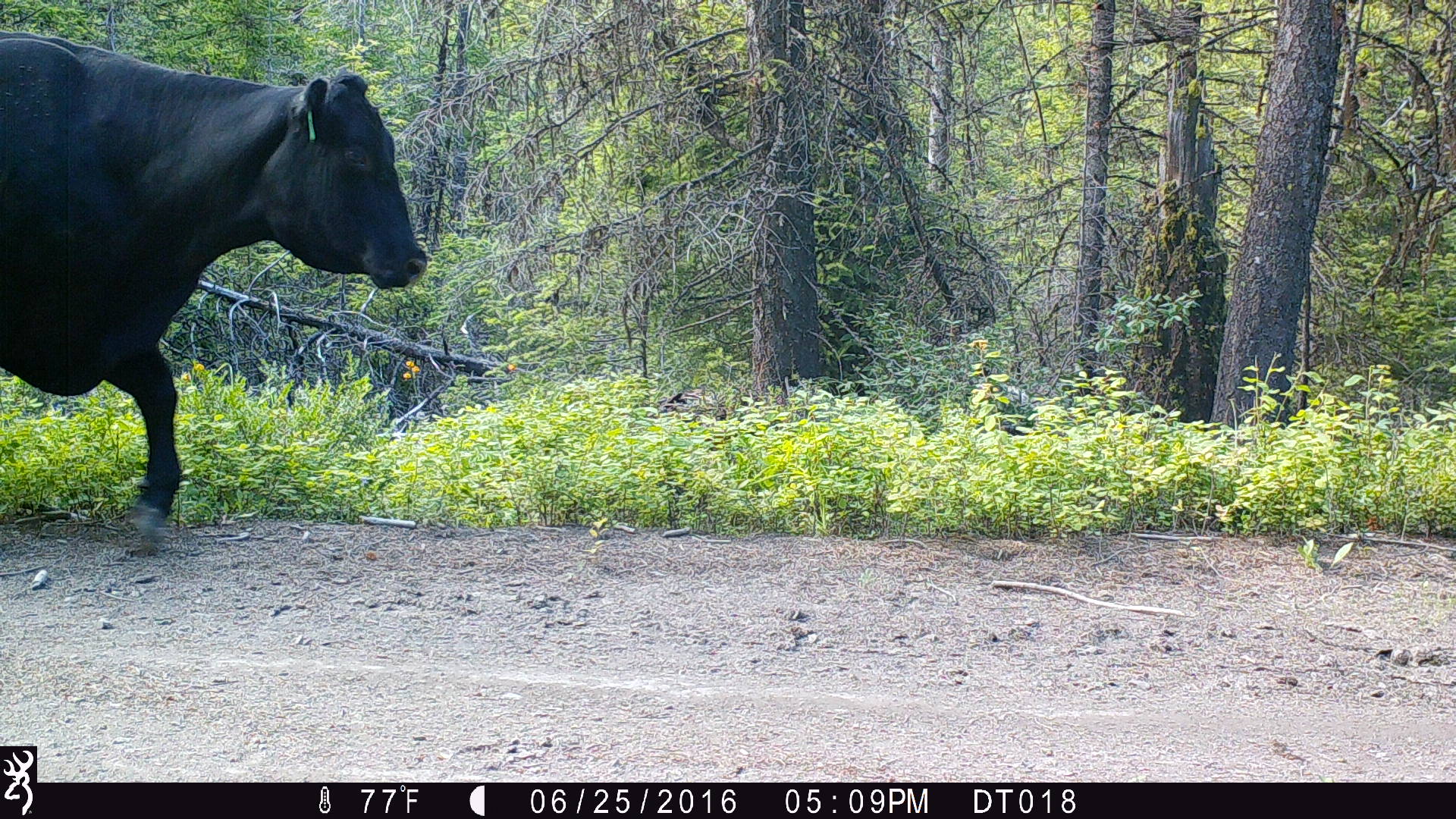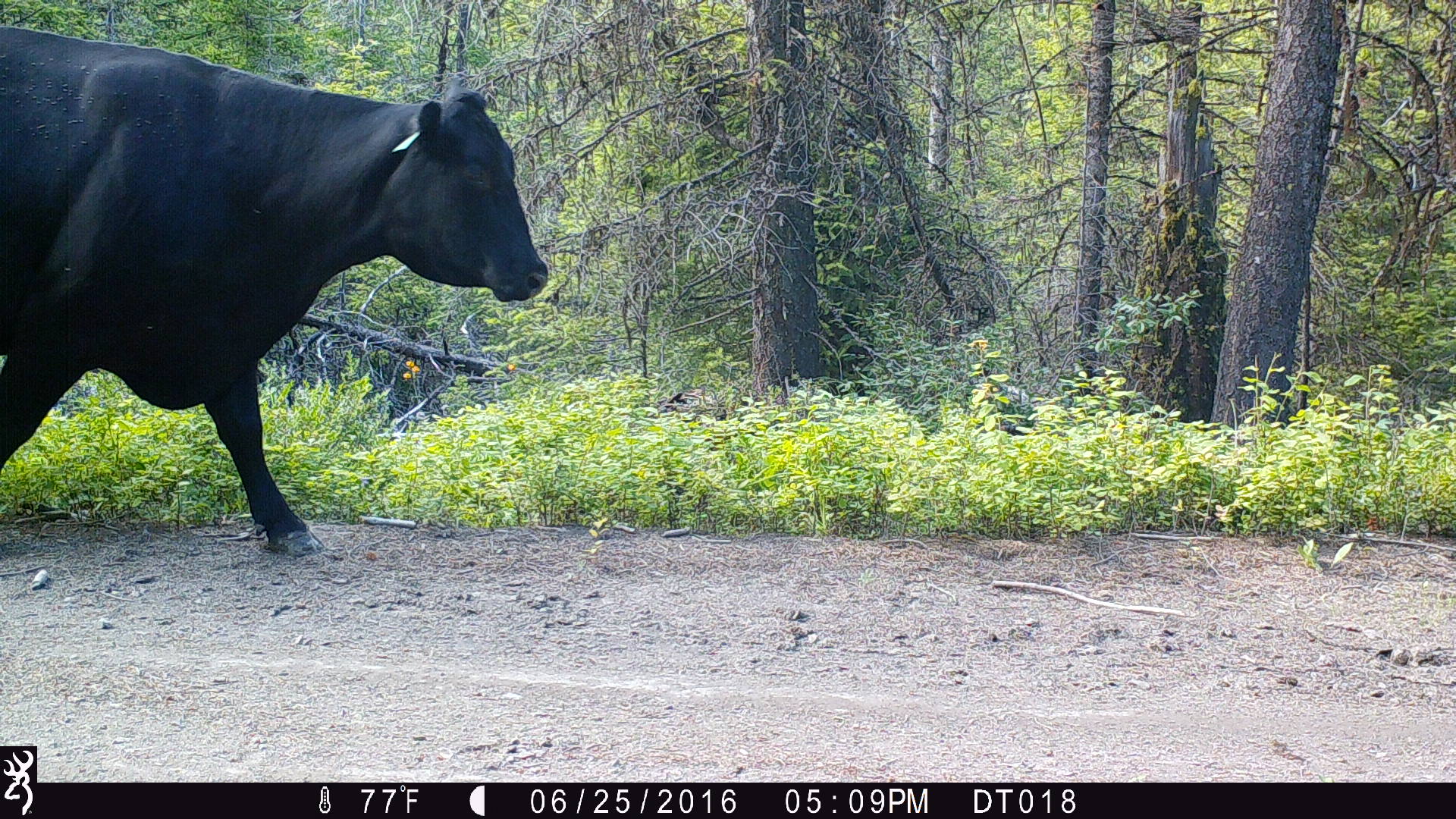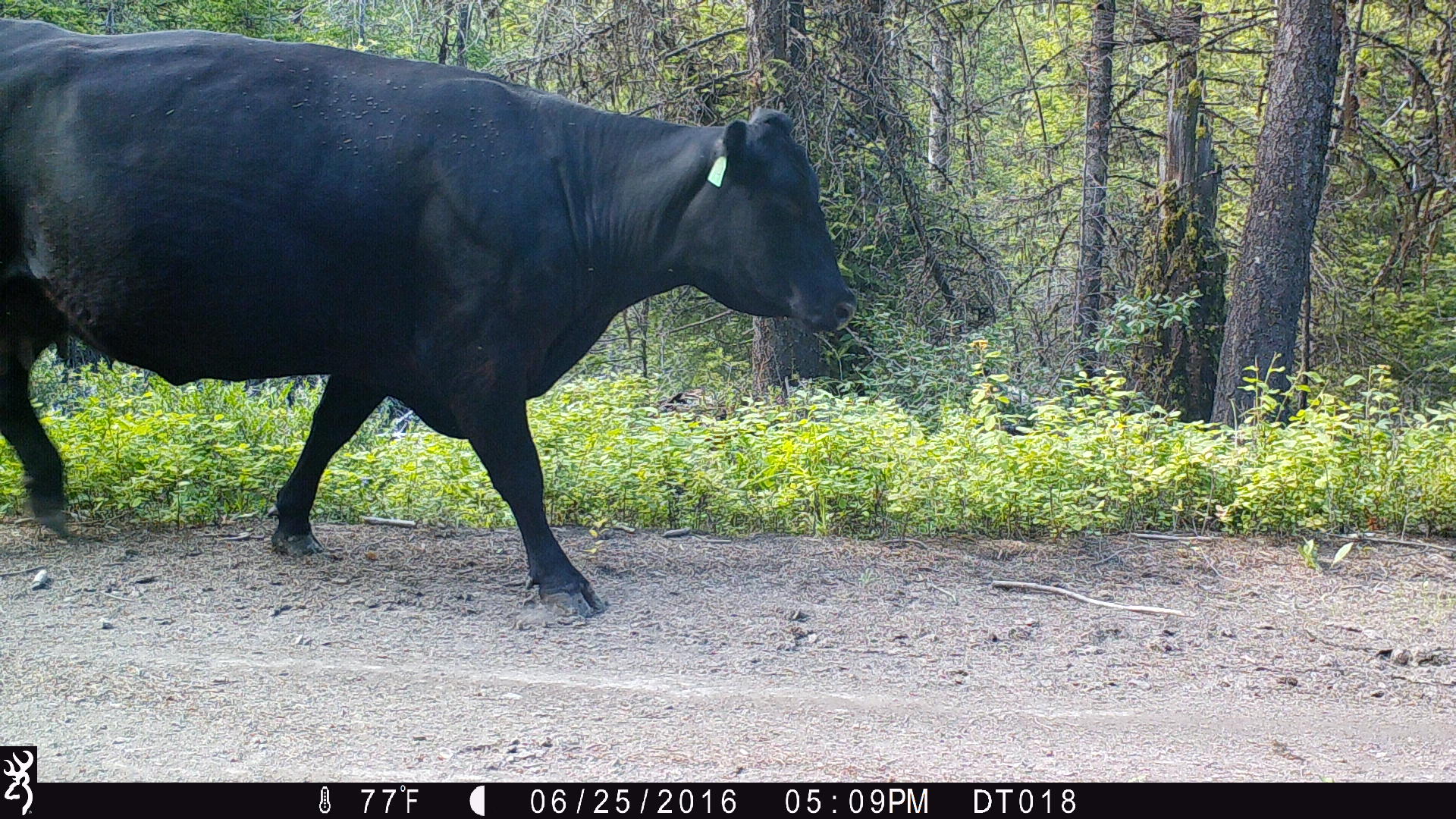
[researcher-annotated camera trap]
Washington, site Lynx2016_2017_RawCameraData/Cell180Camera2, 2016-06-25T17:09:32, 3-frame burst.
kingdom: Animalia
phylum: Chordata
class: Mammalia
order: Artiodactyla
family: Bovidae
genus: Bos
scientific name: Bos taurus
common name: domestic cattle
Domestic cattle (Bos taurus). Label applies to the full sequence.